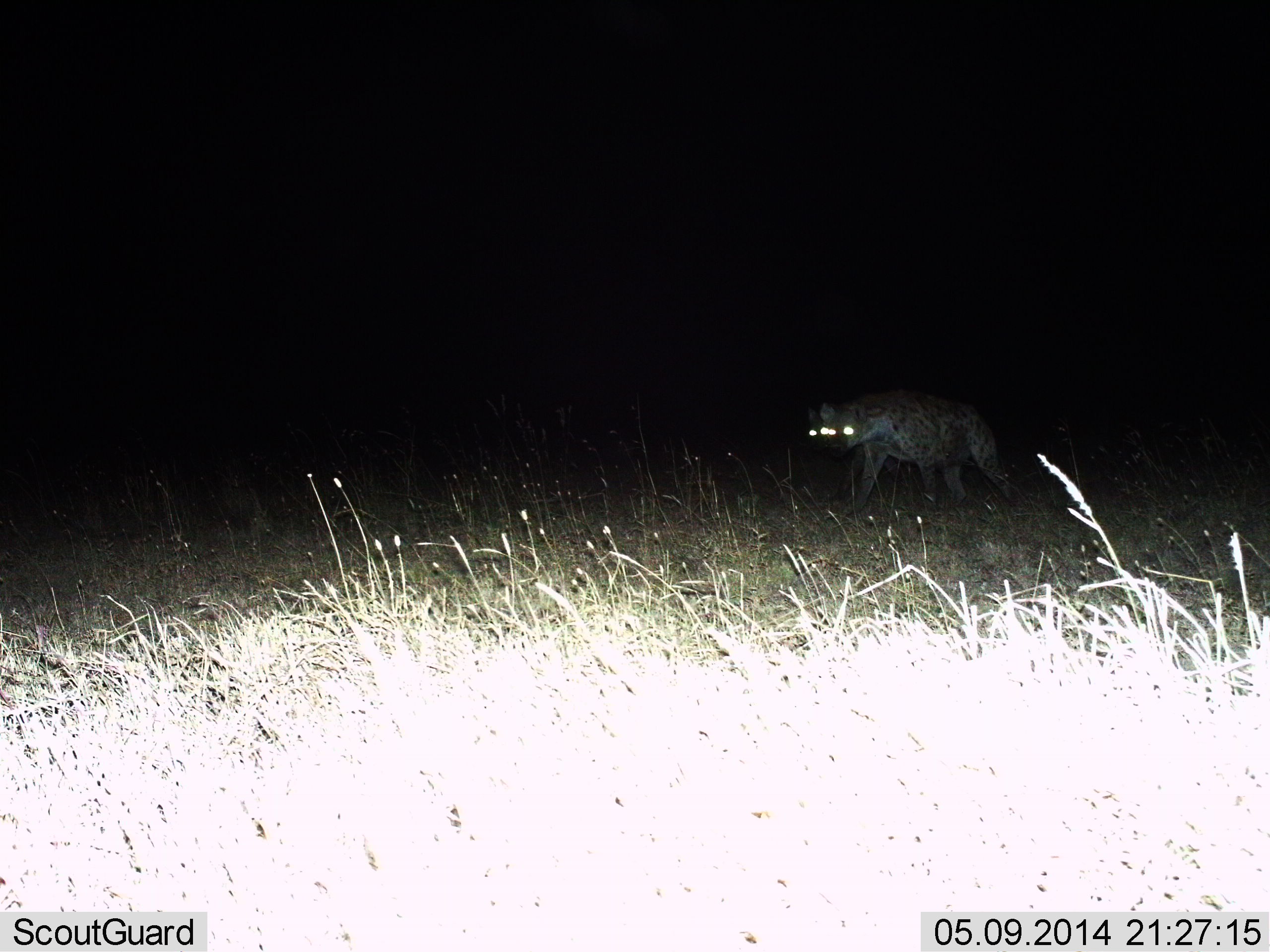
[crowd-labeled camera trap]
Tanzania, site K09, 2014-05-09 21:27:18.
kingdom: Animalia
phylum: Chordata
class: Mammalia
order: Carnivora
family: Hyaenidae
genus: Crocuta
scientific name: Crocuta crocuta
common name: spotted hyena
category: hyenaspotted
Hyenaspotted (spotted hyena) (Crocuta crocuta), count 1. Behavior (volunteer vote fractions): standing 30%, resting 0%, moving 70%, interacting 0%. Young present (vote fraction): 0%. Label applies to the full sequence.